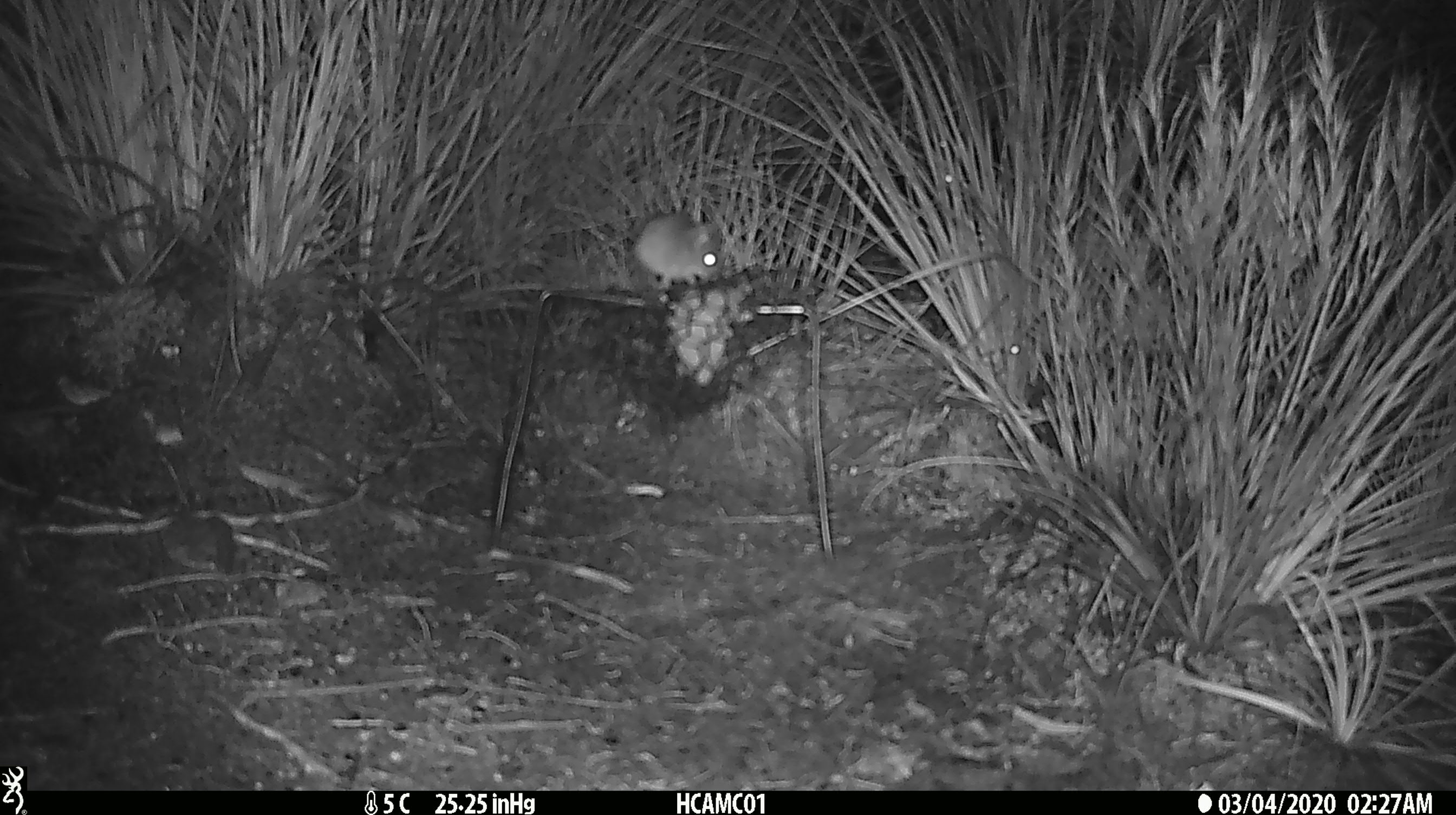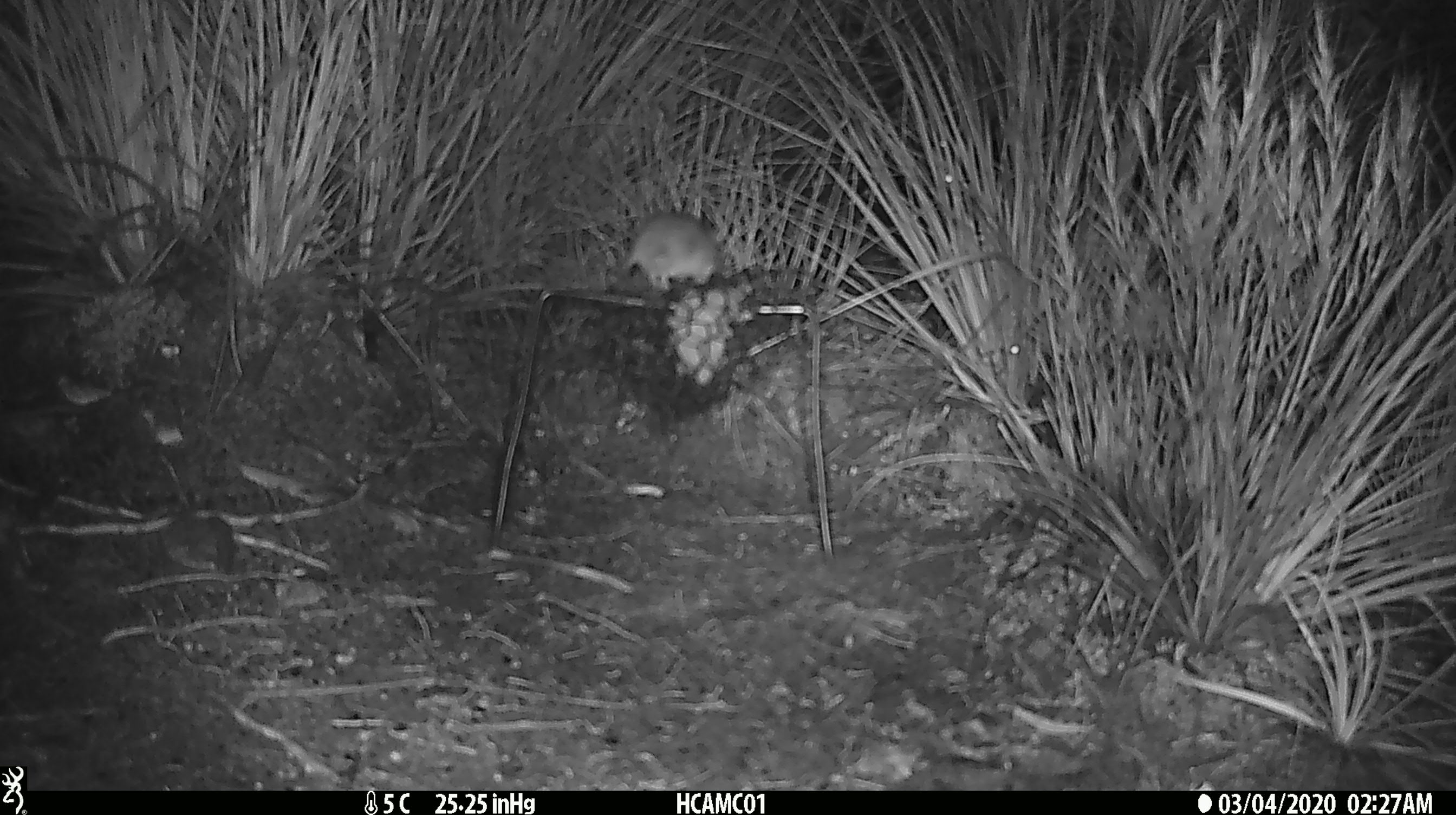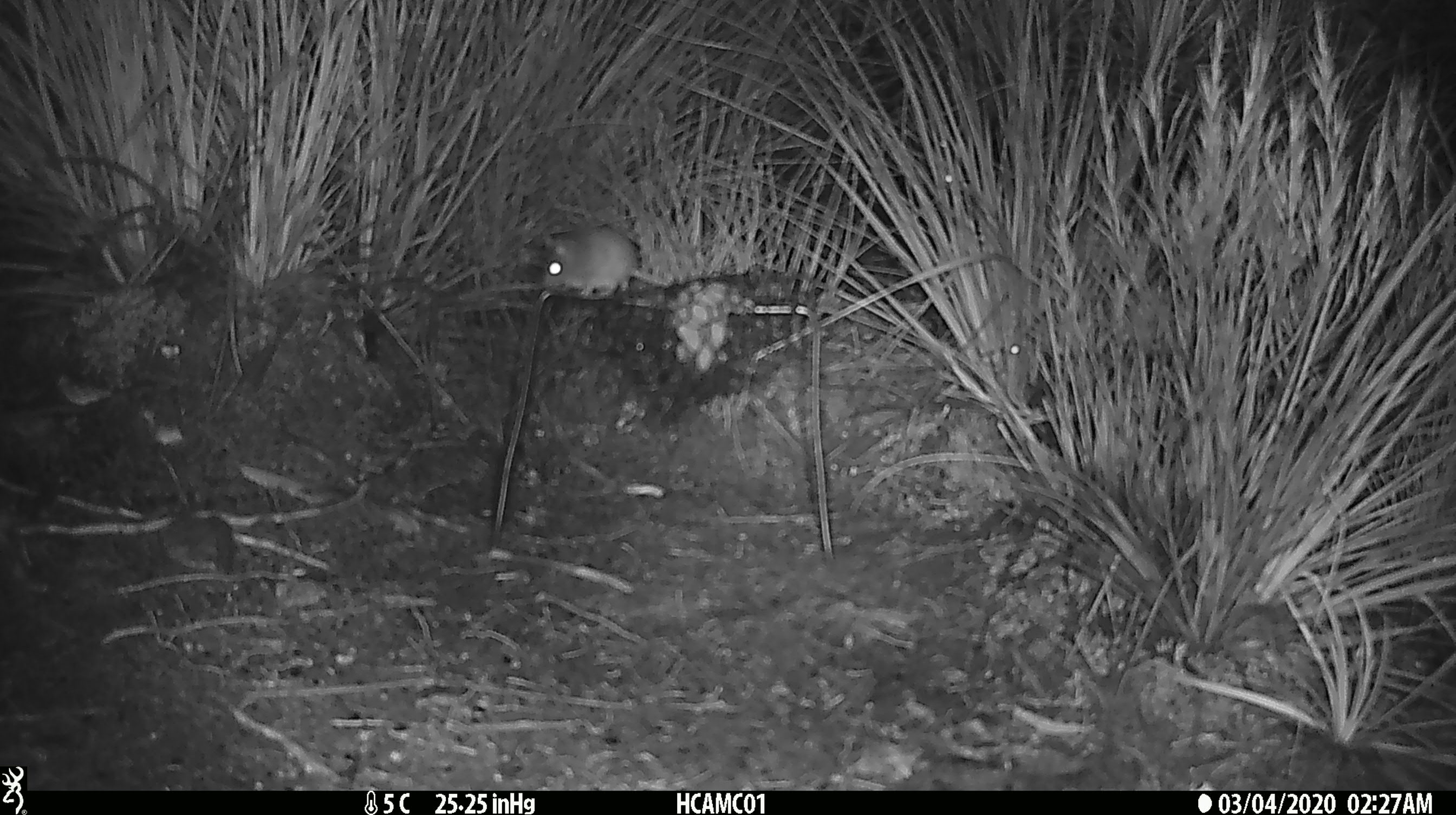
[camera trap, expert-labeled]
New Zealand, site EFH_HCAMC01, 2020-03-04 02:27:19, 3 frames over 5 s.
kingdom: Animalia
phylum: Chordata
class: Mammalia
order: Rodentia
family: Muridae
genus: Mus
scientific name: Mus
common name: mouse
Mouse (Mus).